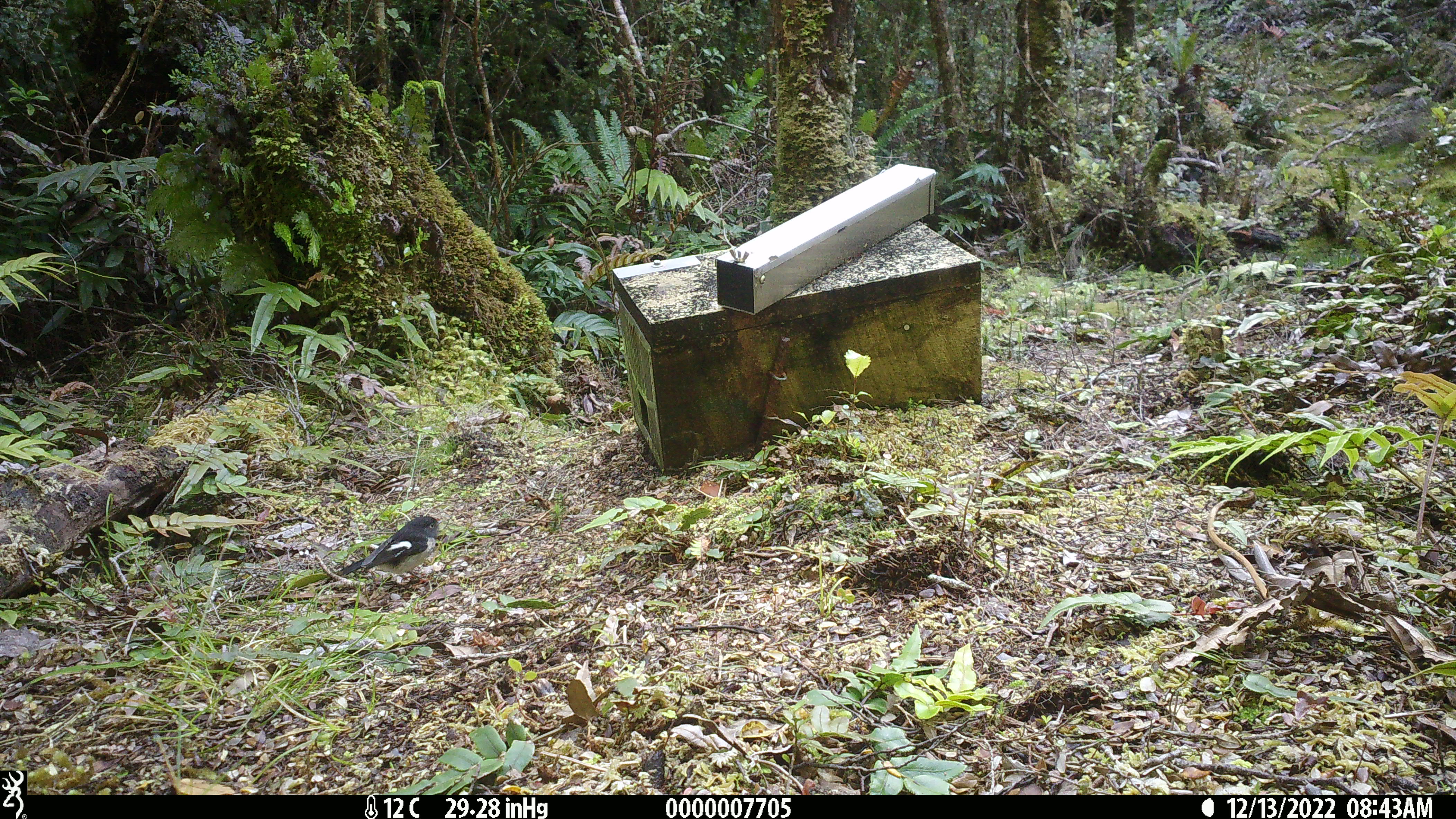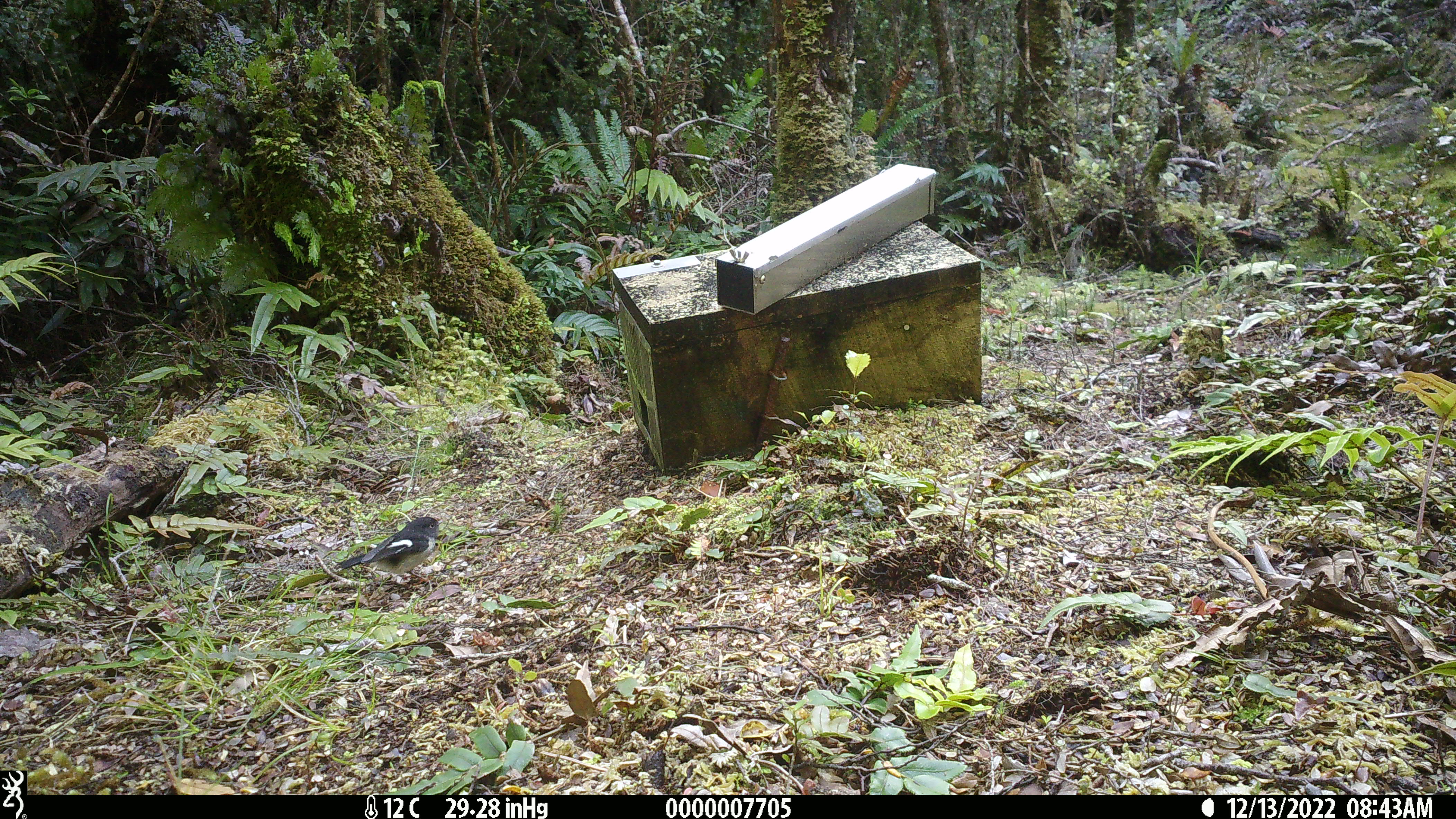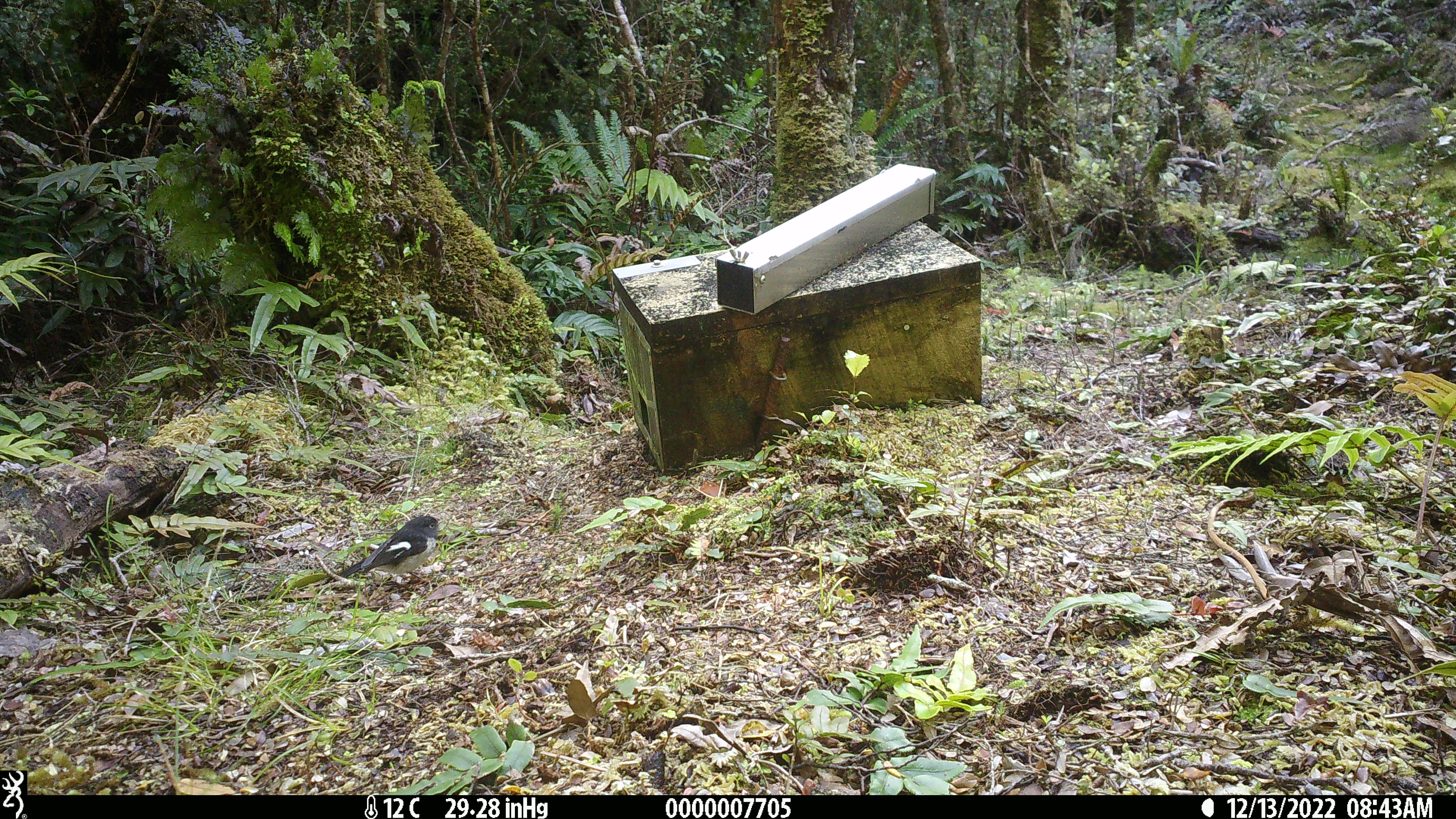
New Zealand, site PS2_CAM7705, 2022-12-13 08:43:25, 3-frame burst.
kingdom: Animalia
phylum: Chordata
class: Aves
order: Passeriformes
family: Petroicidae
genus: Petroica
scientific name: Petroica macrocephala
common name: tomtit